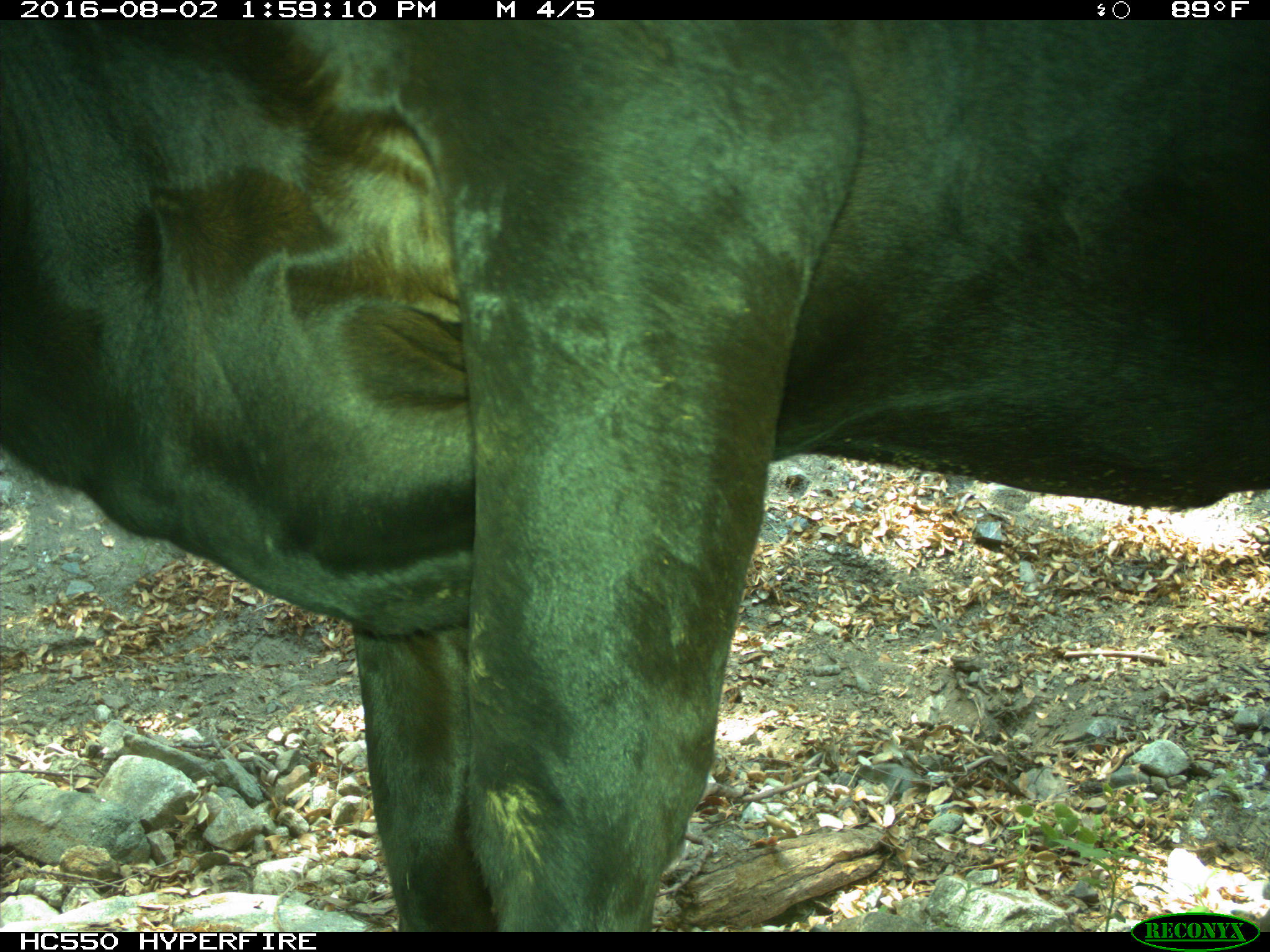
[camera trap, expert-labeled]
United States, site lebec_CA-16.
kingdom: Animalia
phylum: Chordata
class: Mammalia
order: Artiodactyla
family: Bovidae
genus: Bos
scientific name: Bos taurus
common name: domestic cow